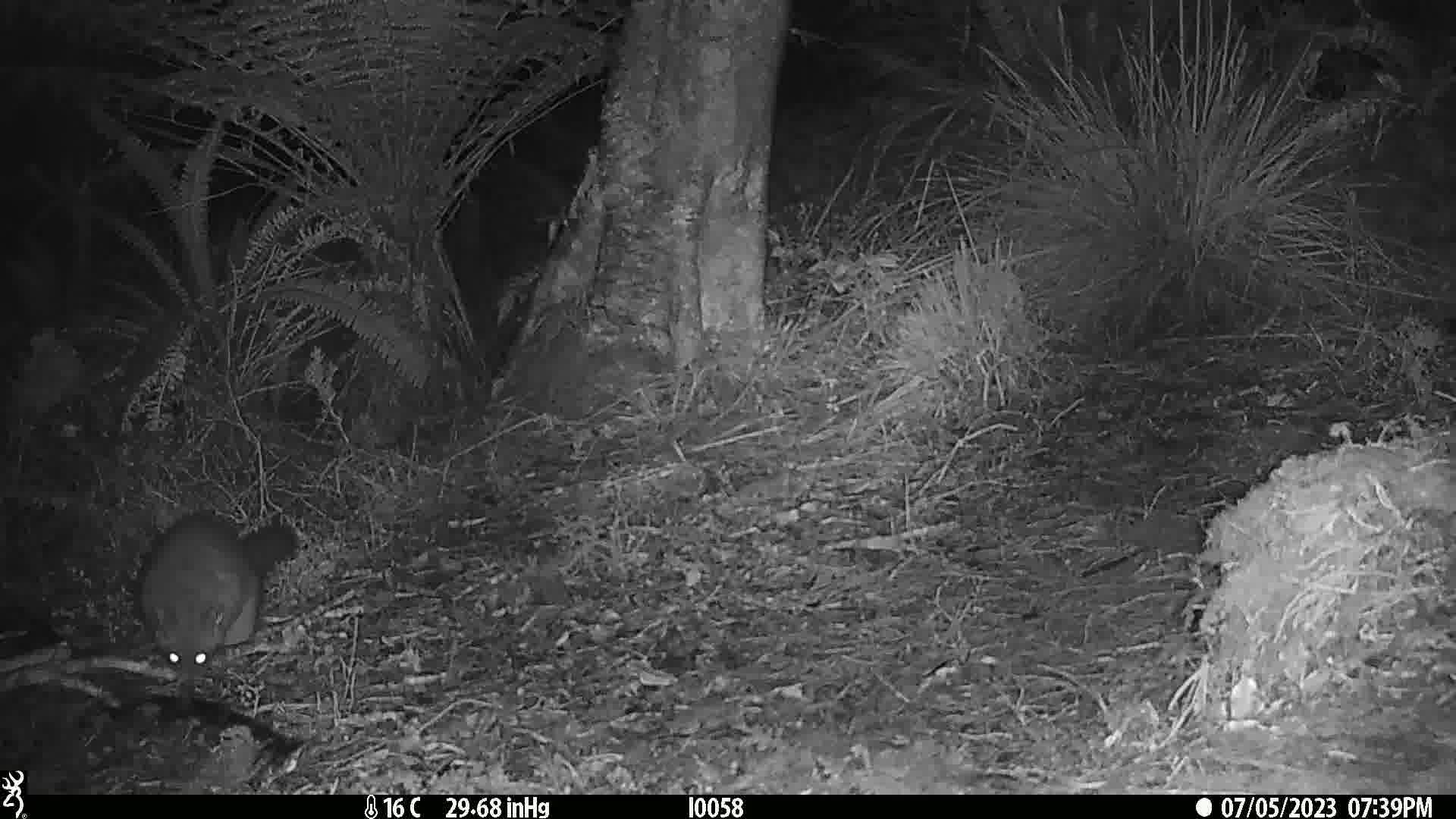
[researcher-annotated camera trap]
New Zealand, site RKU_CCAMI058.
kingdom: Animalia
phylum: Chordata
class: Mammalia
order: Diprotodontia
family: Phalangeridae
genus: Trichosurus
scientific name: Trichosurus vulpecula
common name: common brushtail possum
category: possum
Possum (common brushtail possum) (Trichosurus vulpecula).